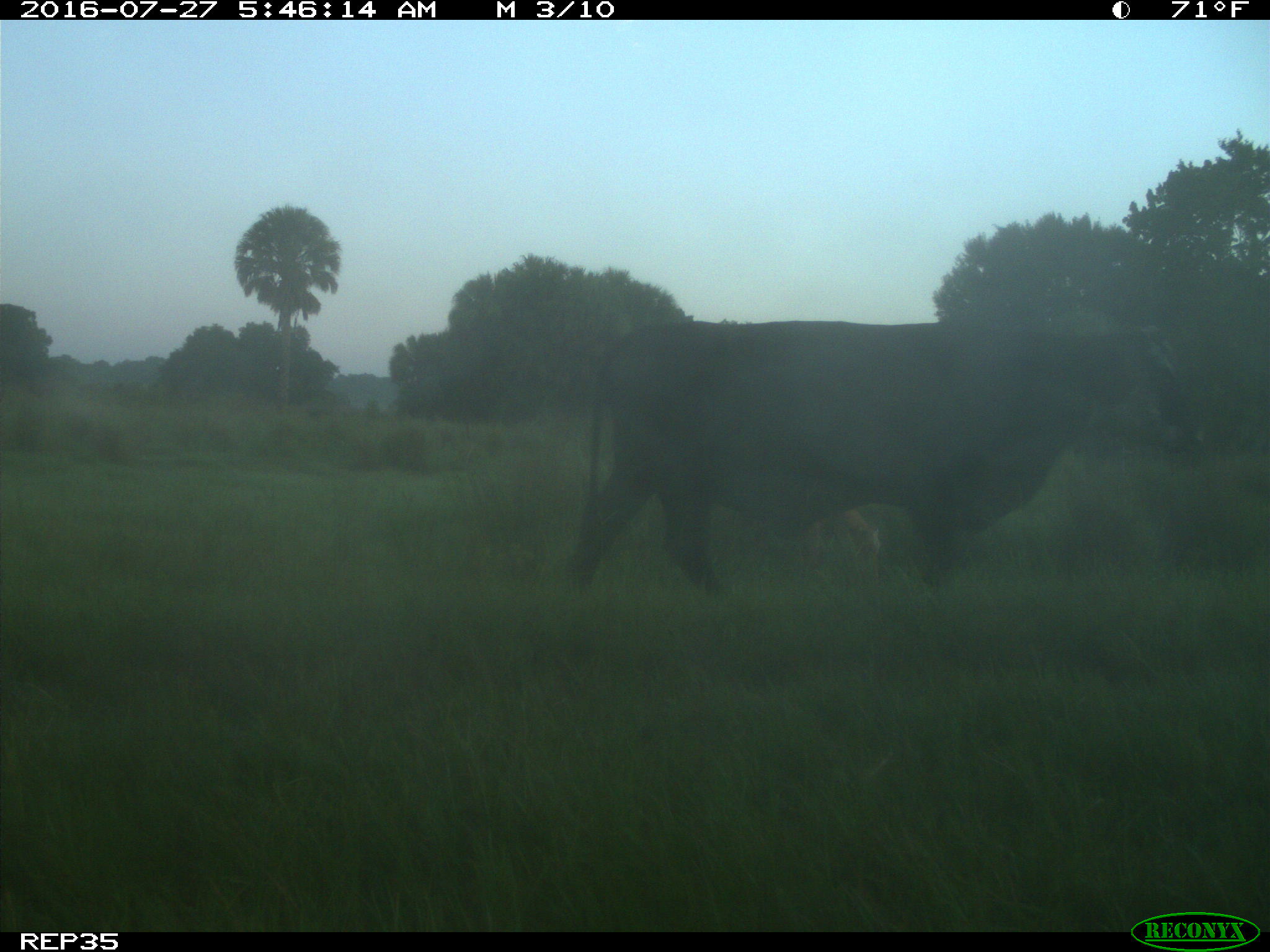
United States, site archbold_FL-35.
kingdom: Animalia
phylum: Chordata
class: Mammalia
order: Artiodactyla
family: Bovidae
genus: Bos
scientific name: Bos taurus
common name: domestic cow